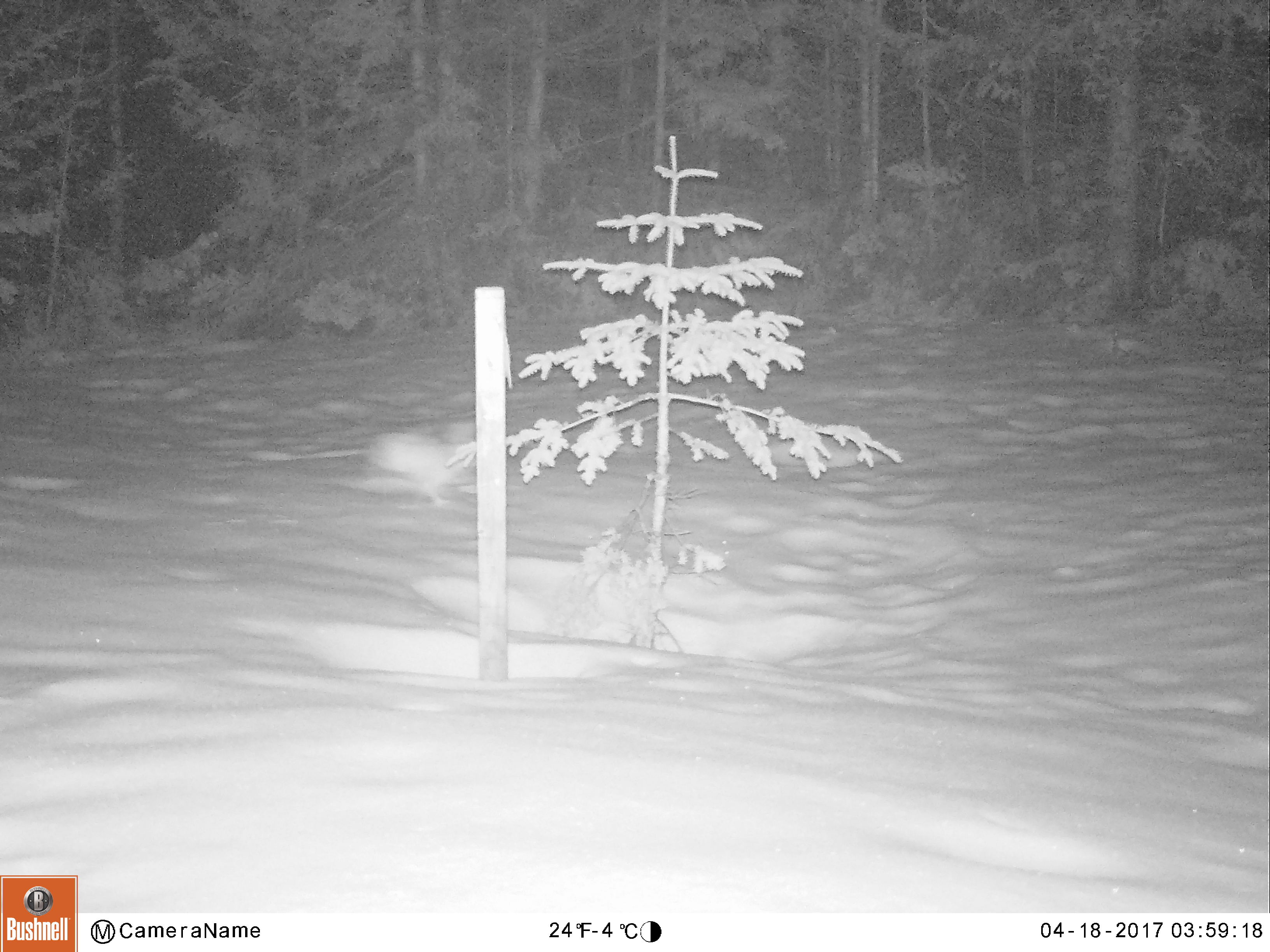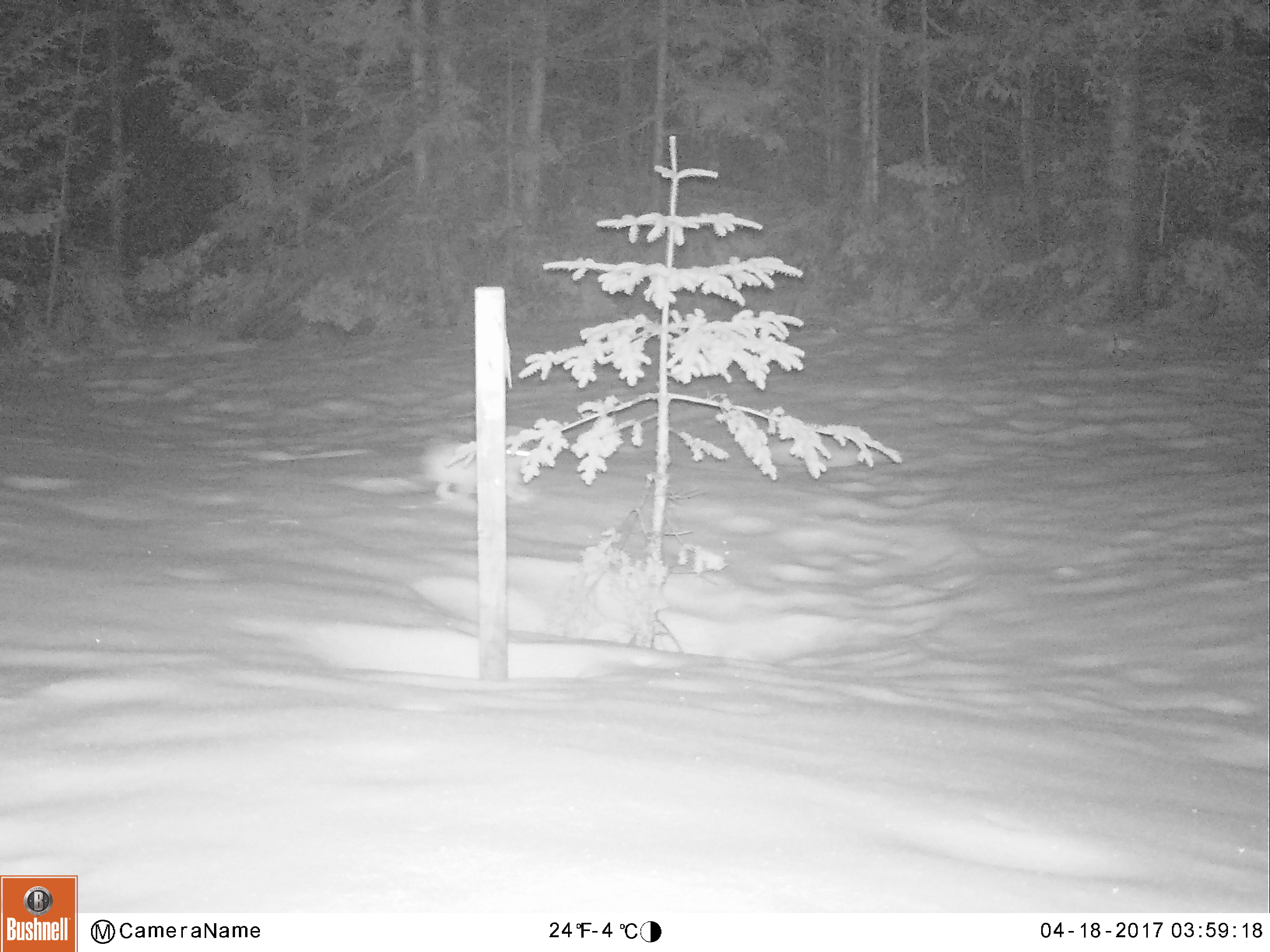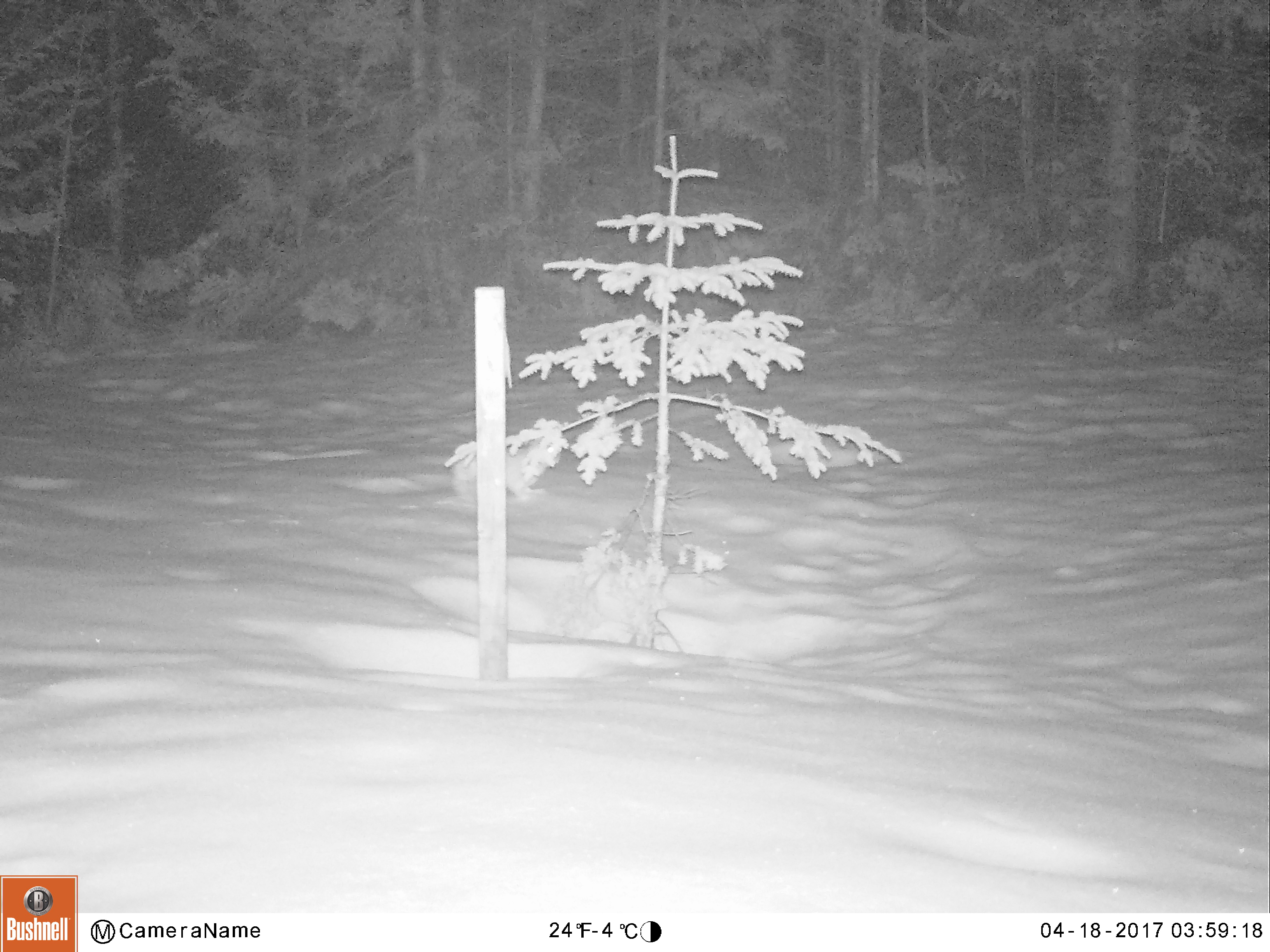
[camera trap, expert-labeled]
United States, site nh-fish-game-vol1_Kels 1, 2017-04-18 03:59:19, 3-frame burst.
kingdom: Animalia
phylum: Chordata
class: Mammalia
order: Lagomorpha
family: Leporidae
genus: Lepus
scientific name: Lepus americanus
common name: snowshoe hare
Snowshoe hare (Lepus americanus).